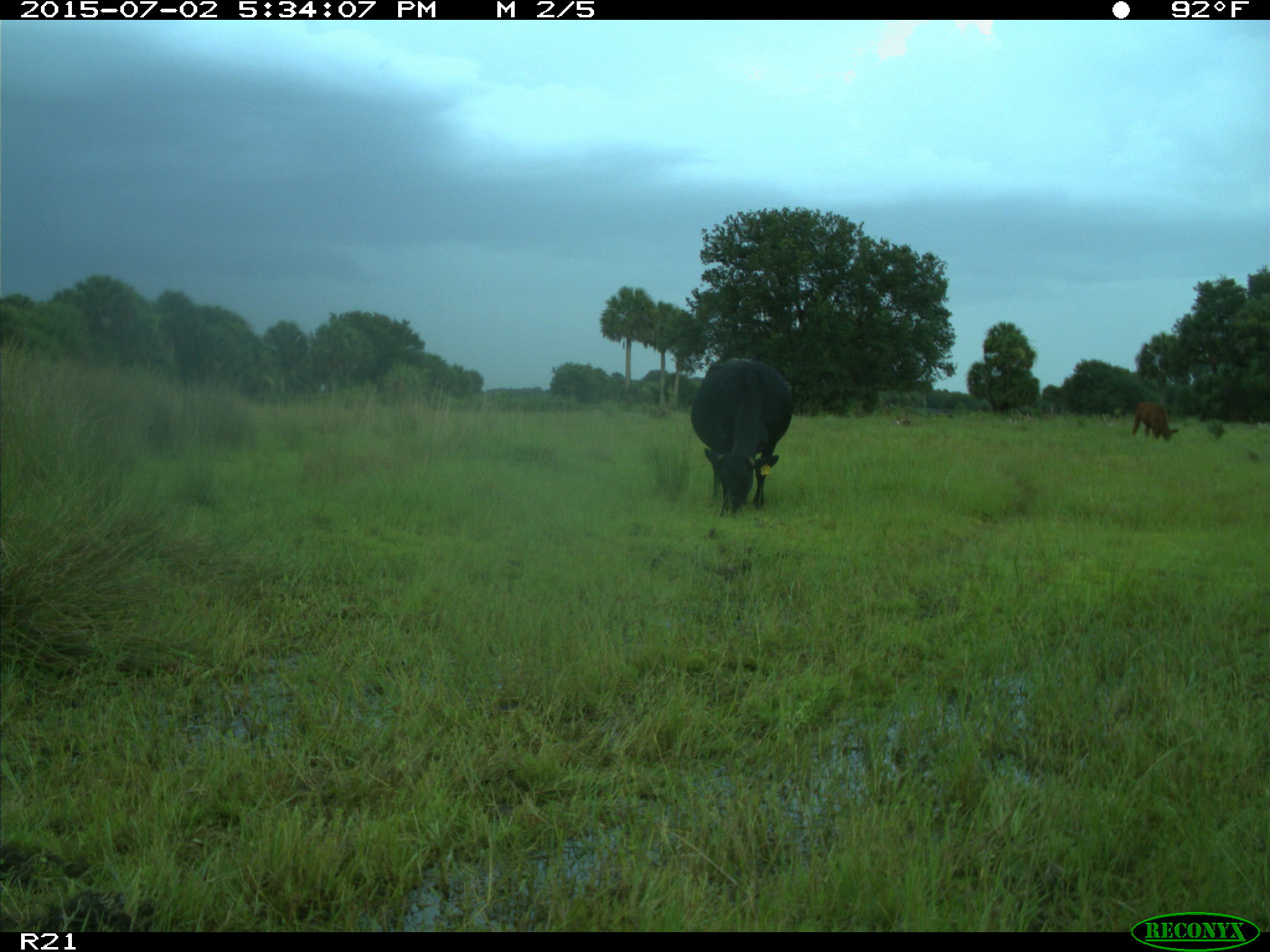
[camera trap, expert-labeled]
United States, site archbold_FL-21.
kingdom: Animalia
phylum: Chordata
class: Mammalia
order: Artiodactyla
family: Bovidae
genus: Bos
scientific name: Bos taurus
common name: domestic cow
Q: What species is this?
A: Bos taurus (domestic cow).